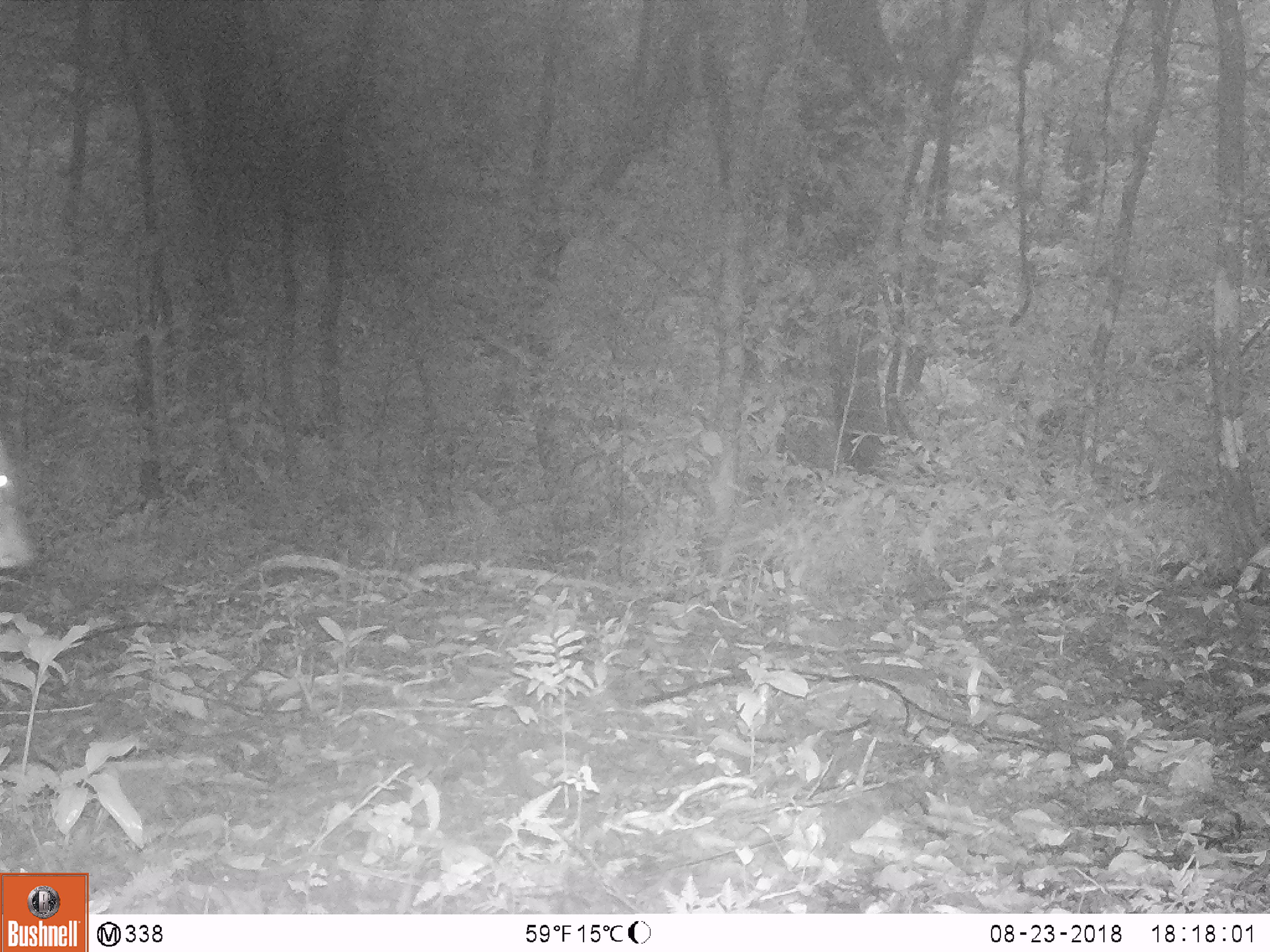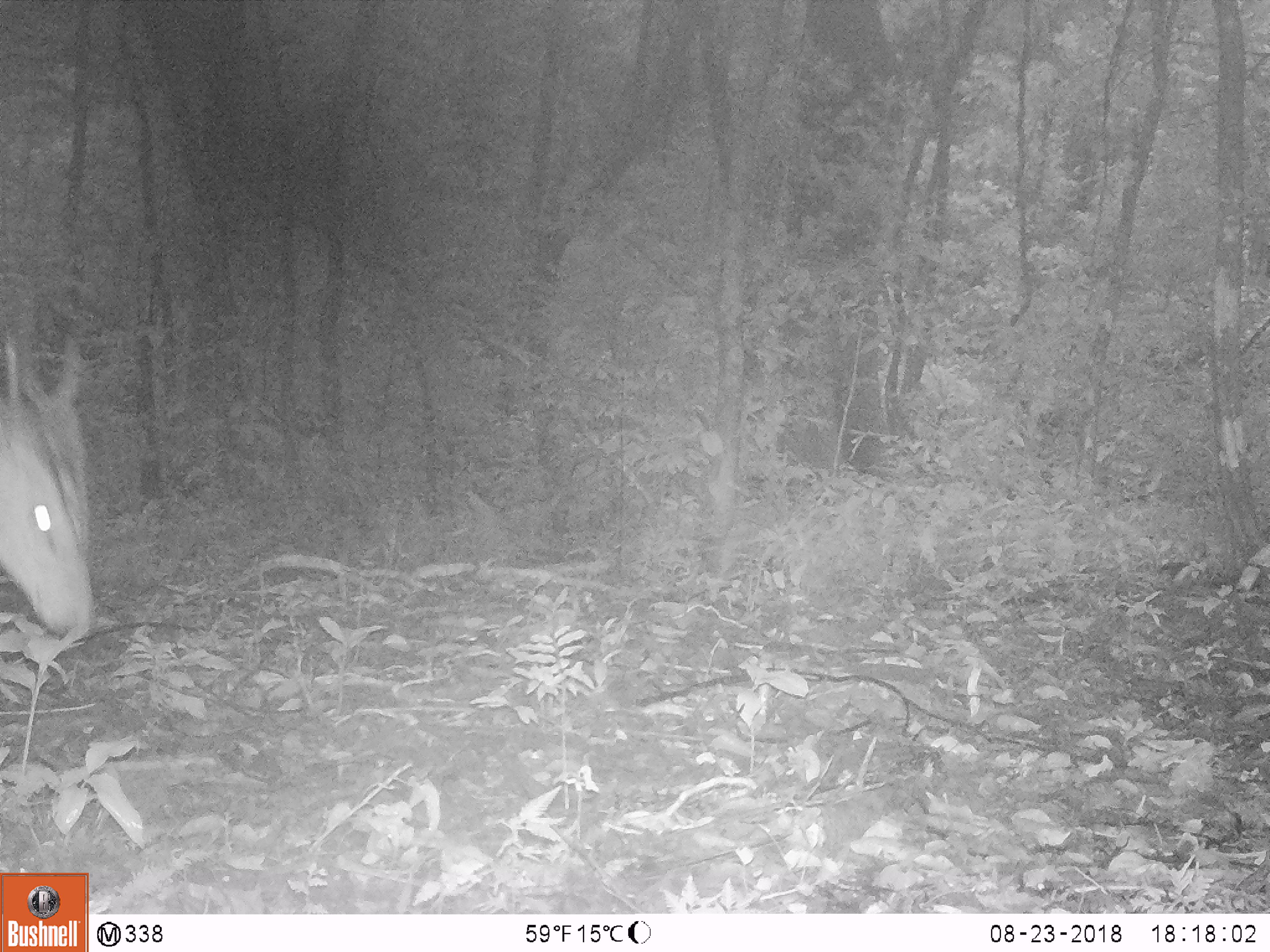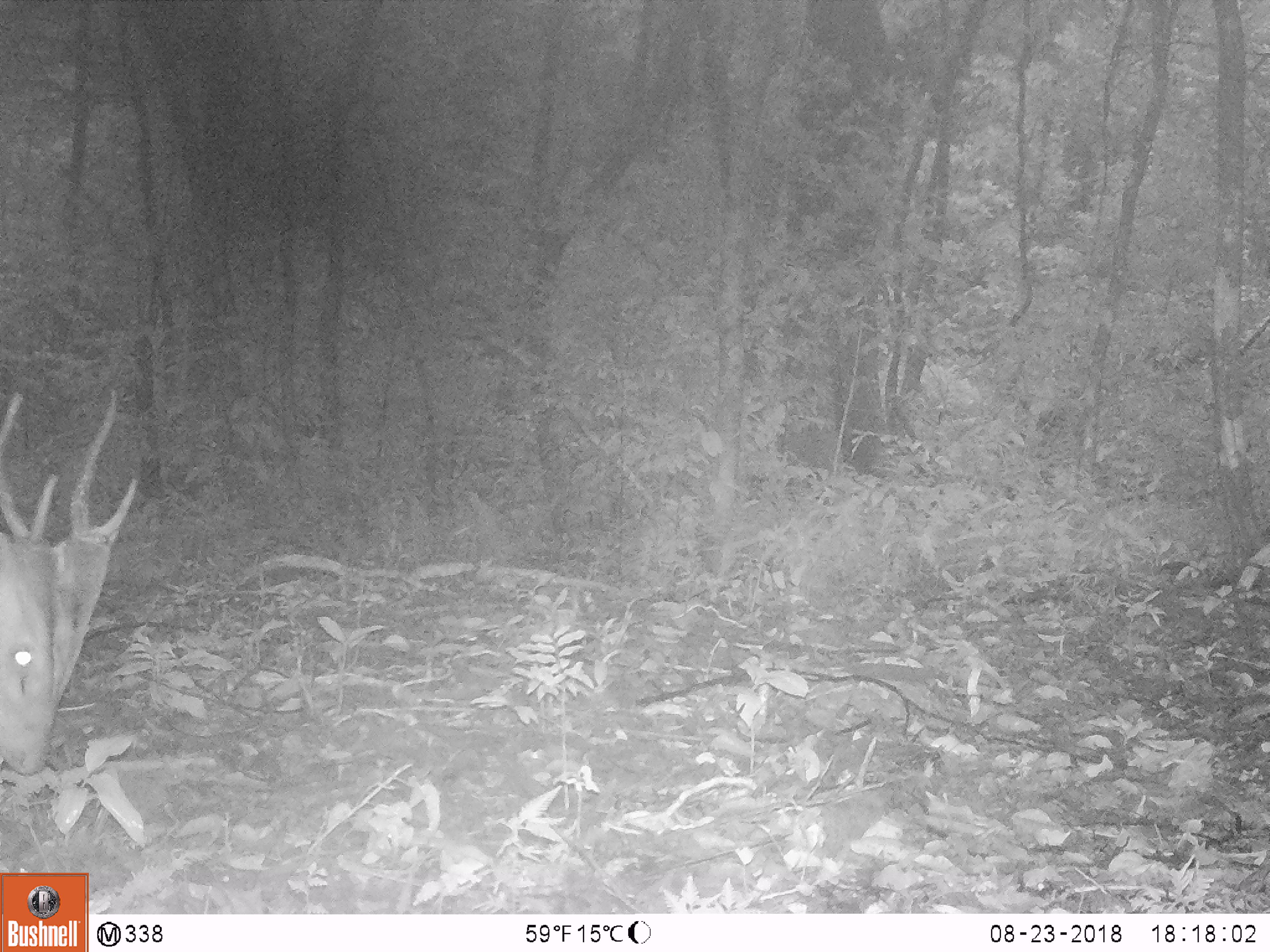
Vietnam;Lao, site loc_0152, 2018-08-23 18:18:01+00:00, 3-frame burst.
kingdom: Animalia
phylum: Chordata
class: Mammalia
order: Artiodactyla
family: Cervidae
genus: Muntiacus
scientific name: Muntiacus vuquangensis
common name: large-antlered muntjac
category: large antlered muntjac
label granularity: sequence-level